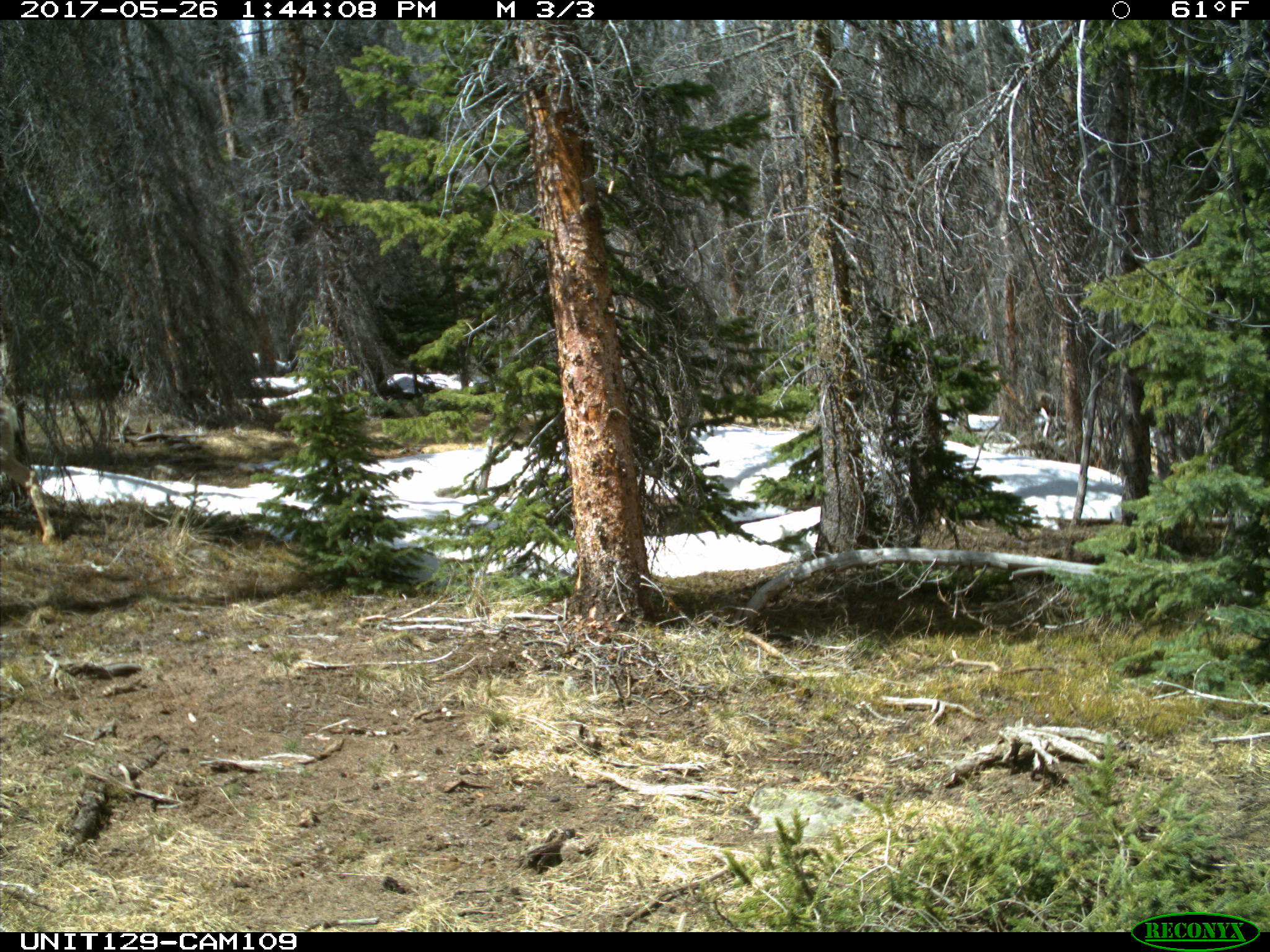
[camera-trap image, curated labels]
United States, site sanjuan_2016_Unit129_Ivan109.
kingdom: Animalia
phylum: Chordata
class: Mammalia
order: Artiodactyla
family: Cervidae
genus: Odocoileus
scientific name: Odocoileus hemionus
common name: mule deer